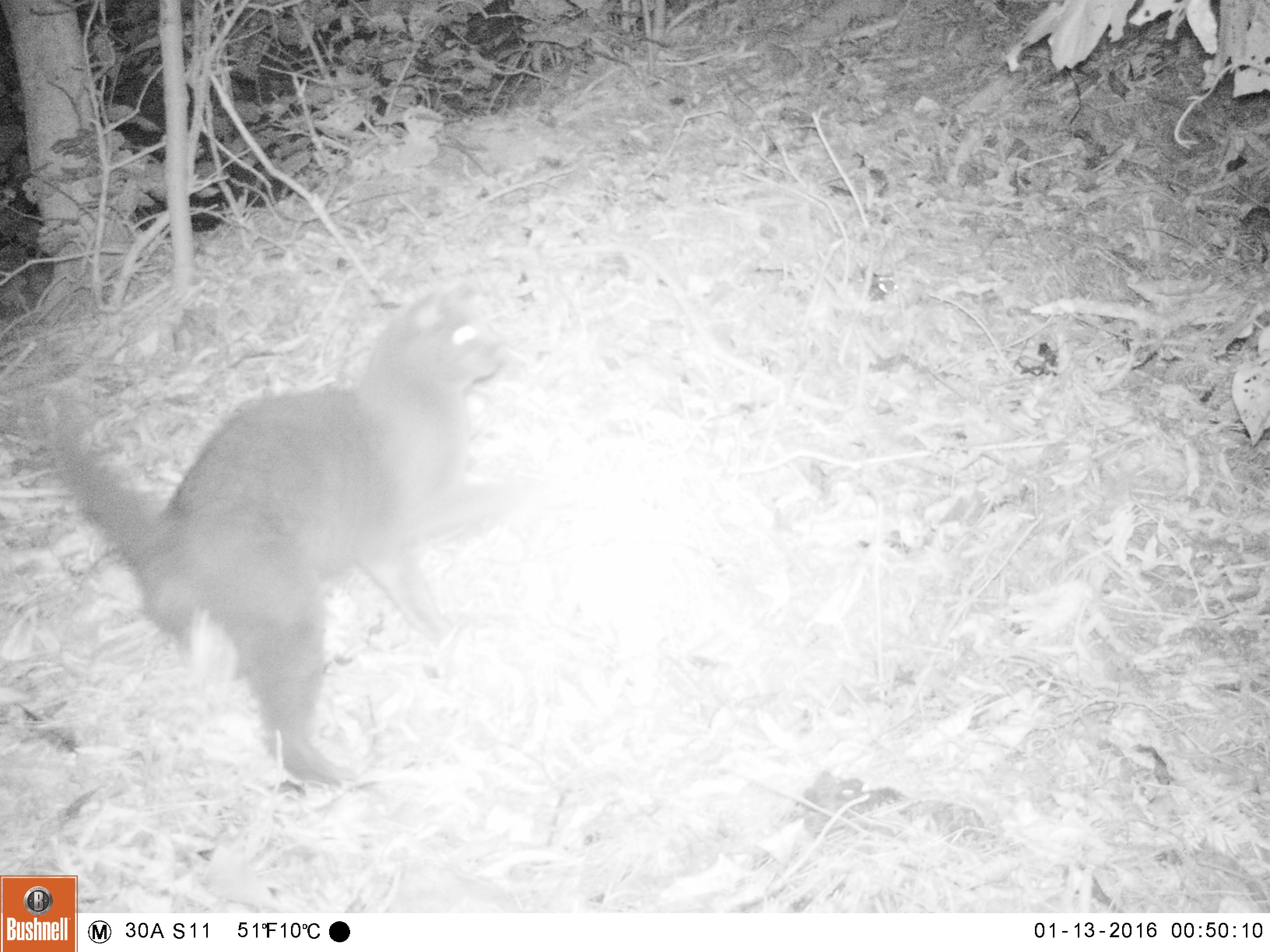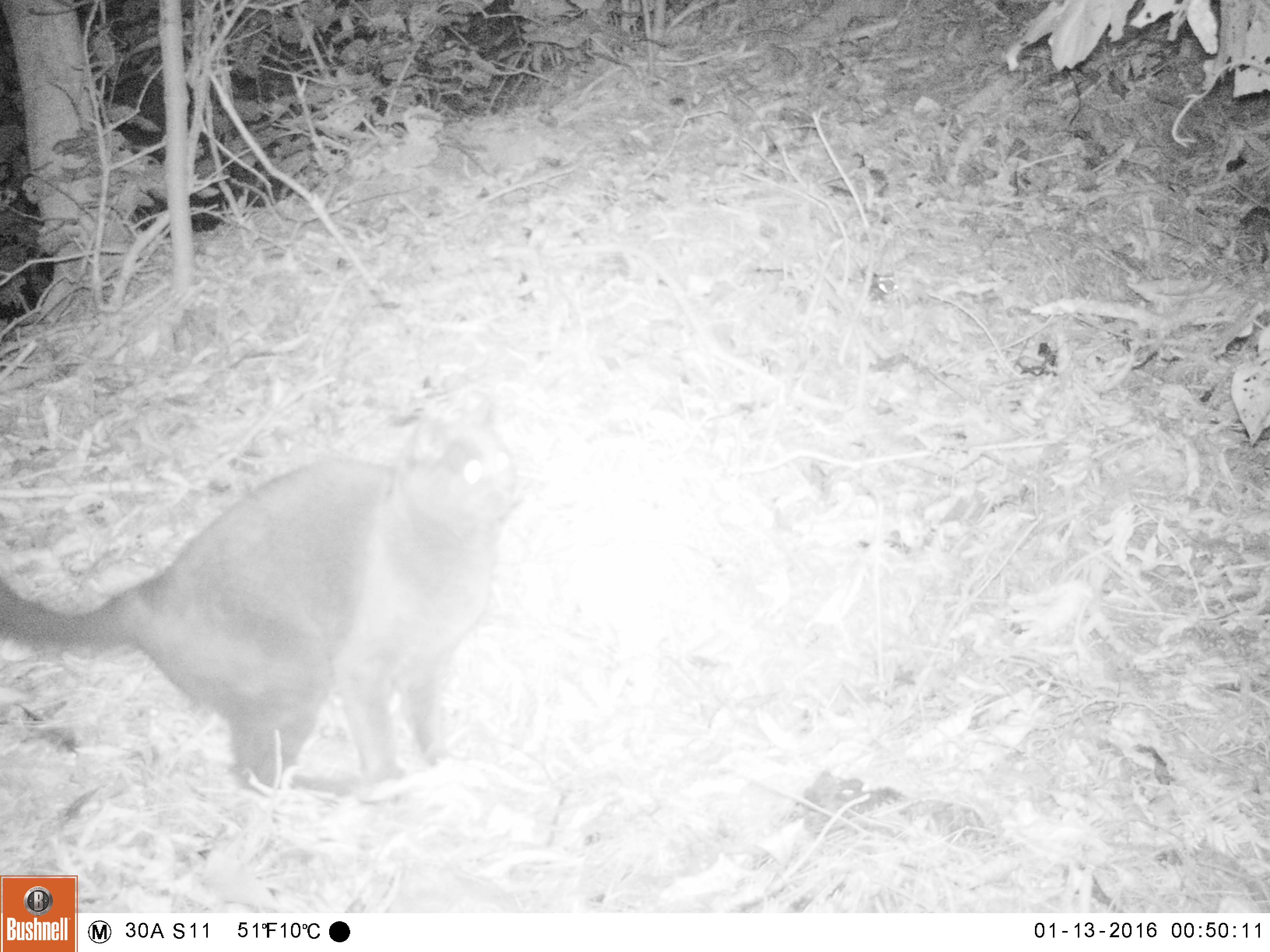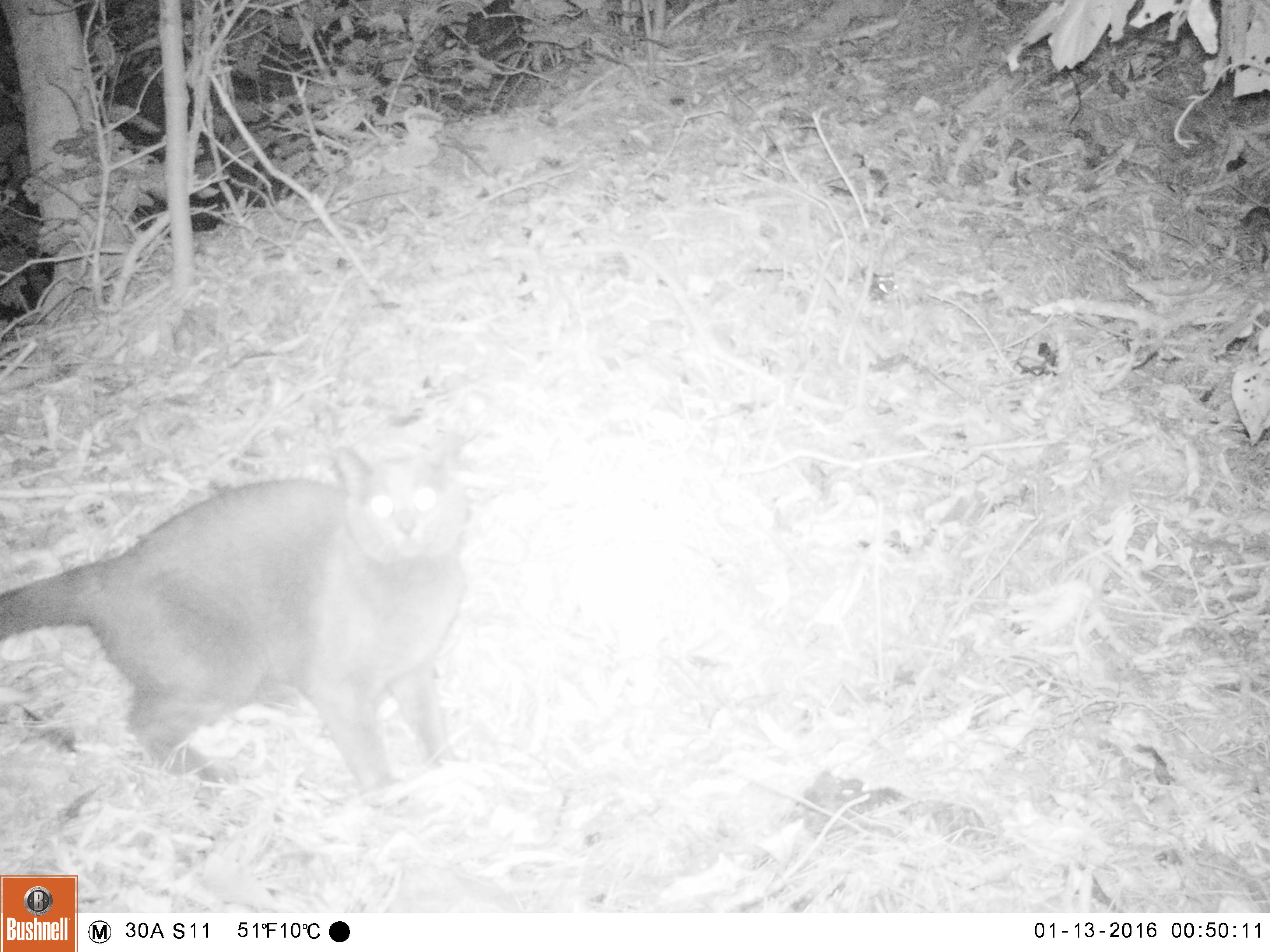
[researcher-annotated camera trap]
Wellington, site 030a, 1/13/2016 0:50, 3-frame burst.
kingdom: Animalia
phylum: Chordata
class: Mammalia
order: Carnivora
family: Felidae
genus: Felis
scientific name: Felis catus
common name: cat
Cat (Felis catus).